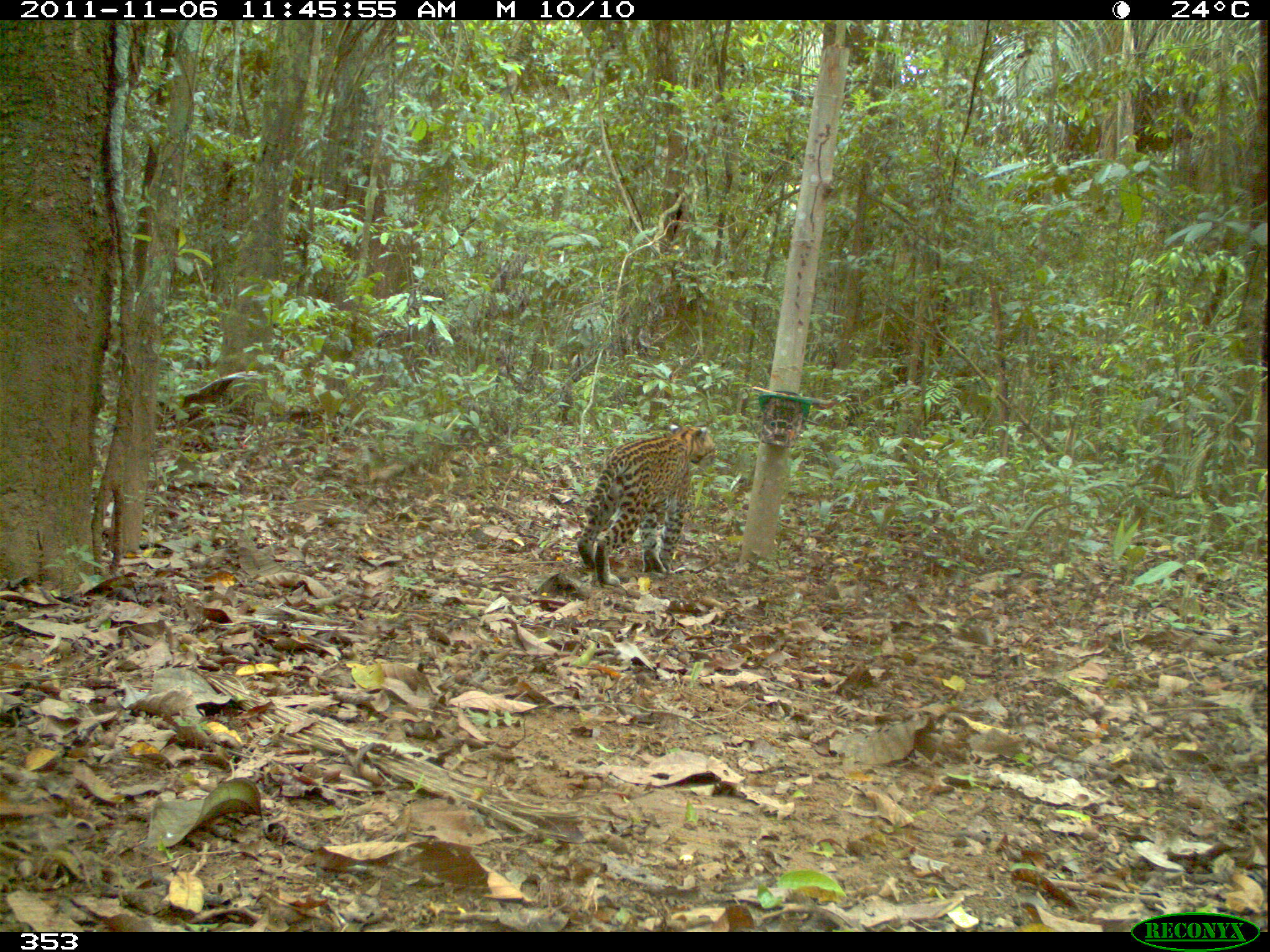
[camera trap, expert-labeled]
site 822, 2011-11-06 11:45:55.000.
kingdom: Animalia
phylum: Chordata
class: Mammalia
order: Carnivora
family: Felidae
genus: Leopardus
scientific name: Leopardus pardalis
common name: ocelot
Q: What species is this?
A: Leopardus pardalis (ocelot).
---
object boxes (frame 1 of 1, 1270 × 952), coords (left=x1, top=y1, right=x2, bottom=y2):
leopardus pardalis: (left=576, top=424, right=717, bottom=588)